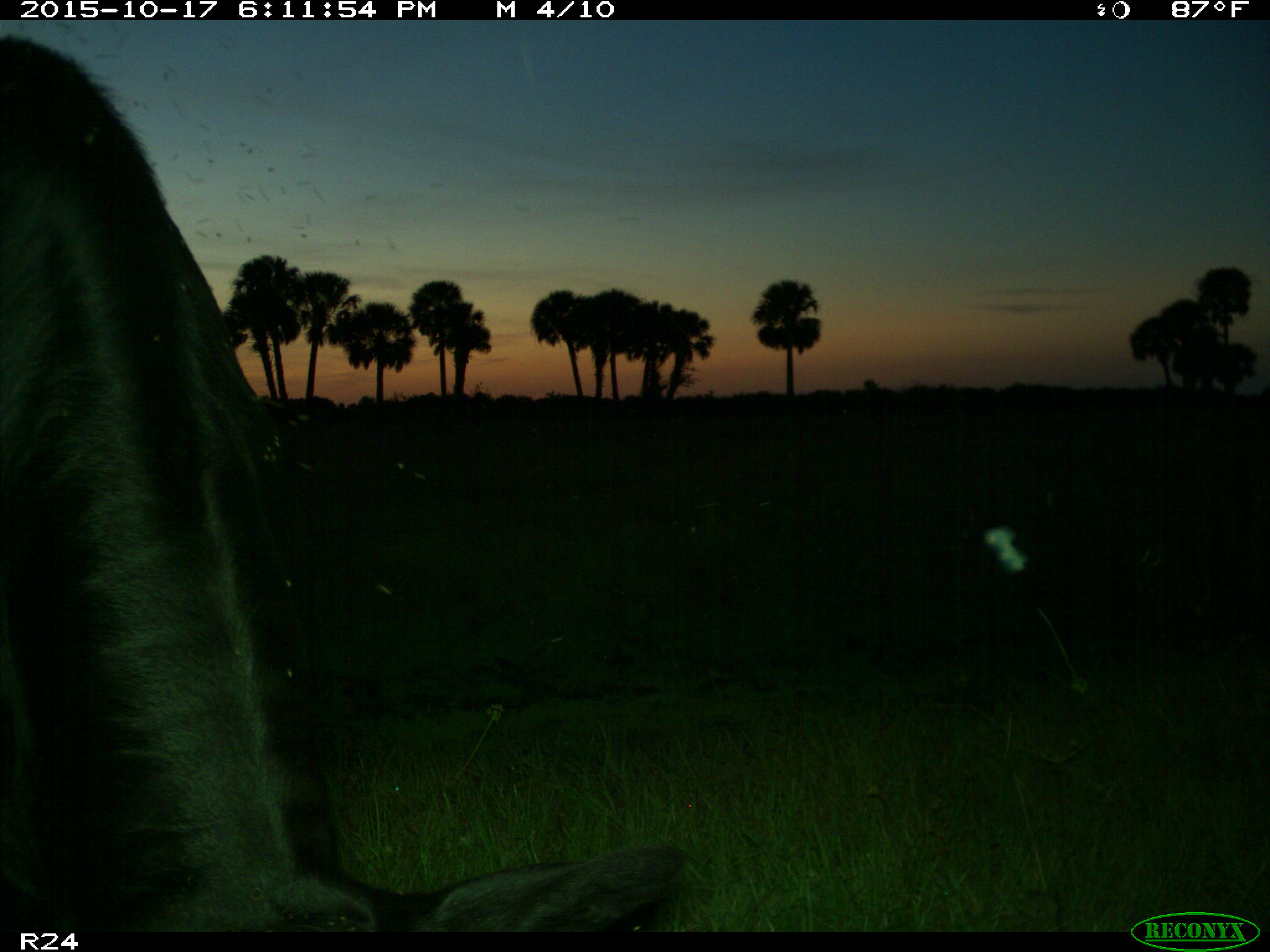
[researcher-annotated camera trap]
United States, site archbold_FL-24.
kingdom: Animalia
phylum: Chordata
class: Mammalia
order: Artiodactyla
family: Bovidae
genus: Bos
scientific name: Bos taurus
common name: domestic cow